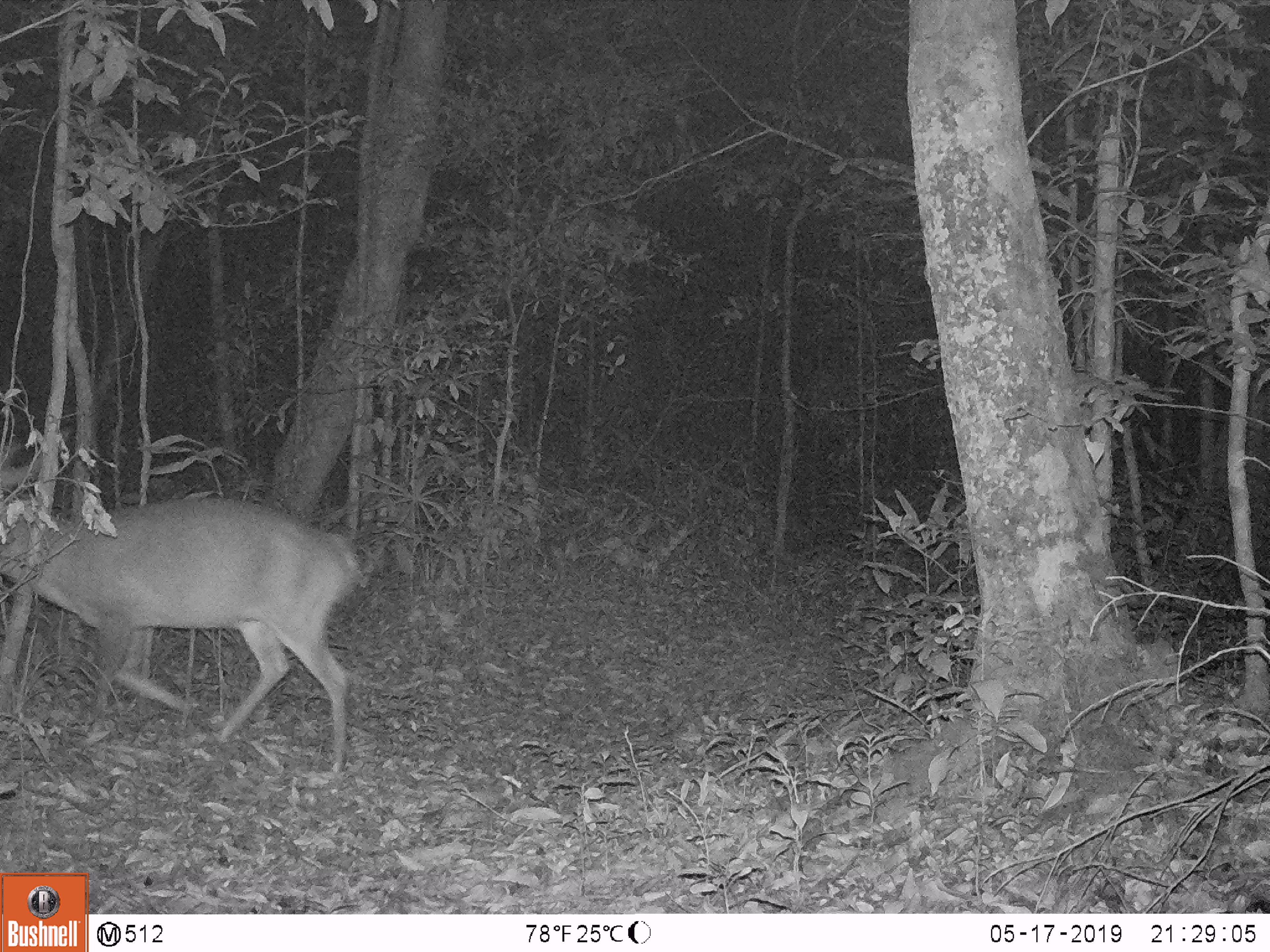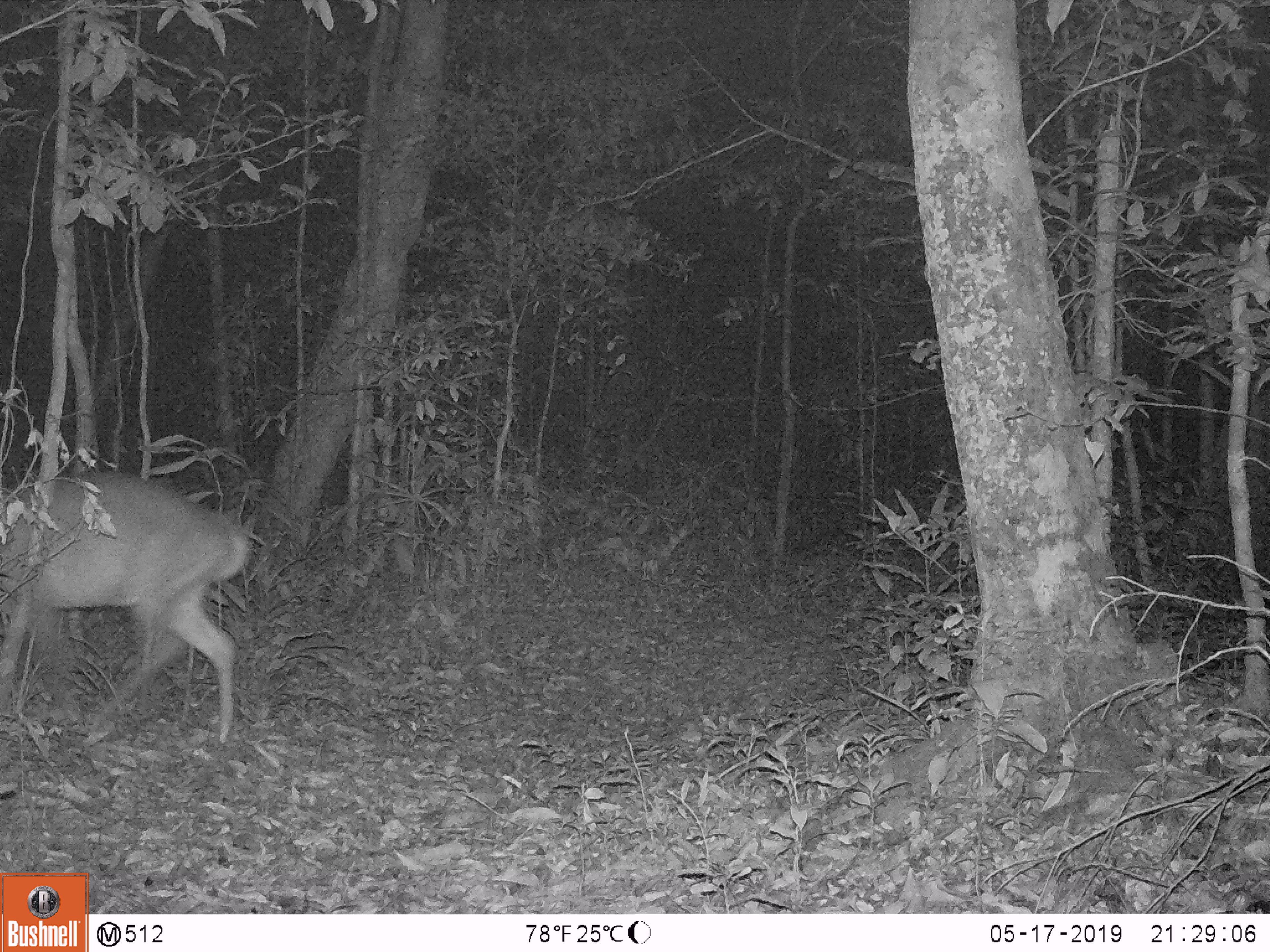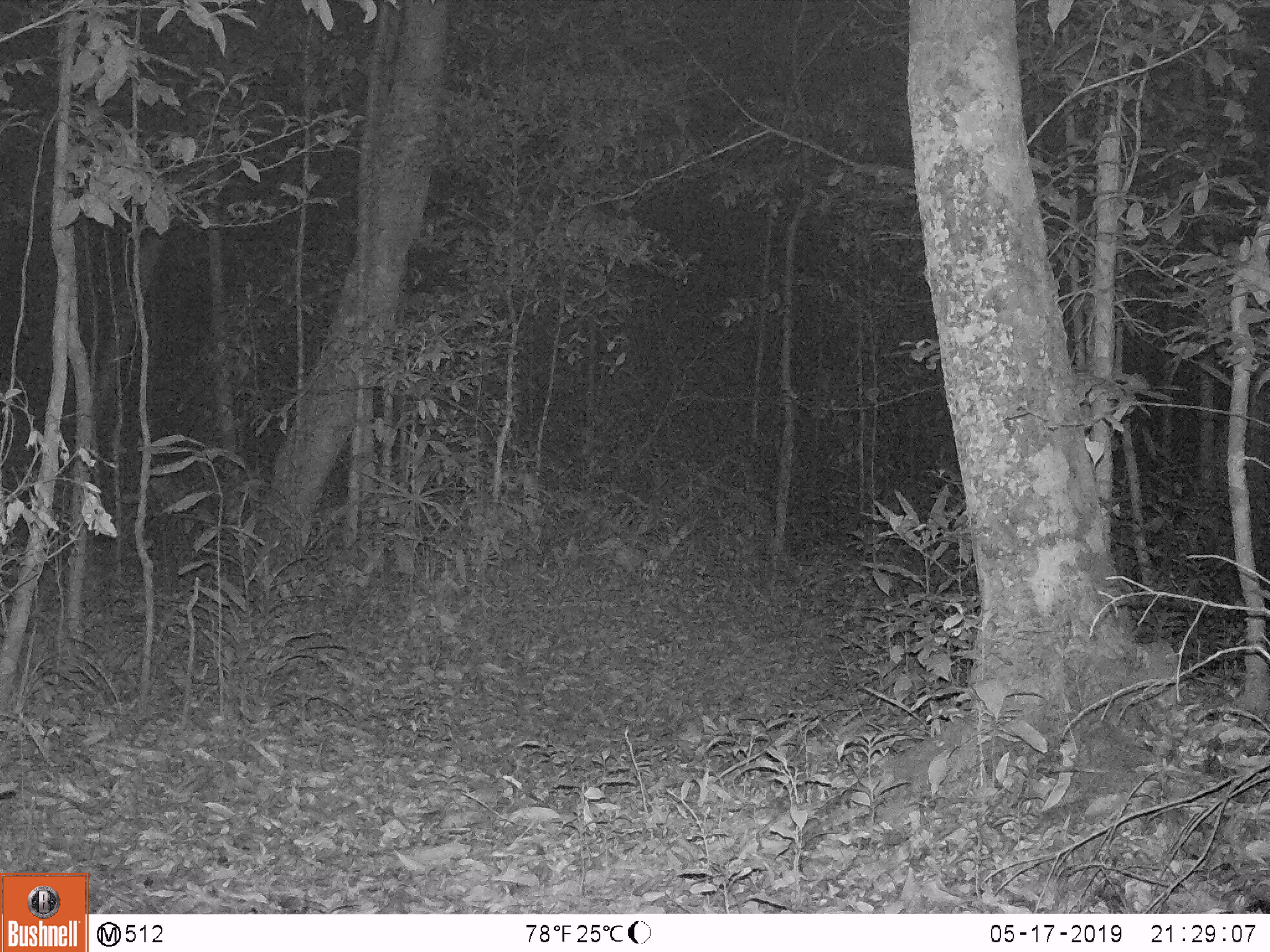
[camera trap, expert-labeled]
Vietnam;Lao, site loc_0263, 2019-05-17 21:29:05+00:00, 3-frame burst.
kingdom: Animalia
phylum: Chordata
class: Mammalia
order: Artiodactyla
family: Cervidae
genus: Muntiacus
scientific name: Muntiacus vuquangensis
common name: large-antlered muntjac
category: large antlered muntjac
Large antlered muntjac (large-antlered muntjac) (Muntiacus vuquangensis). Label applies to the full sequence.